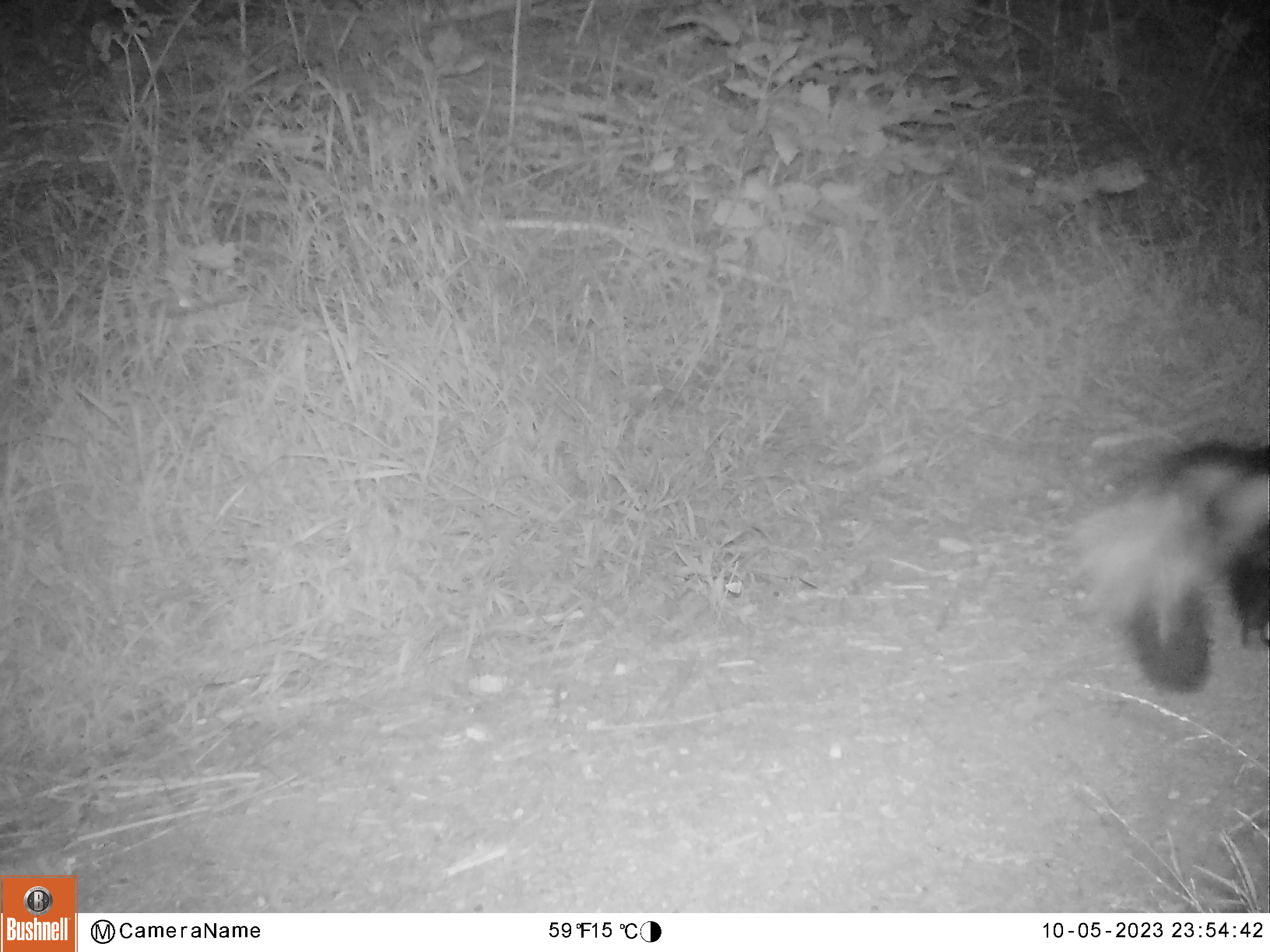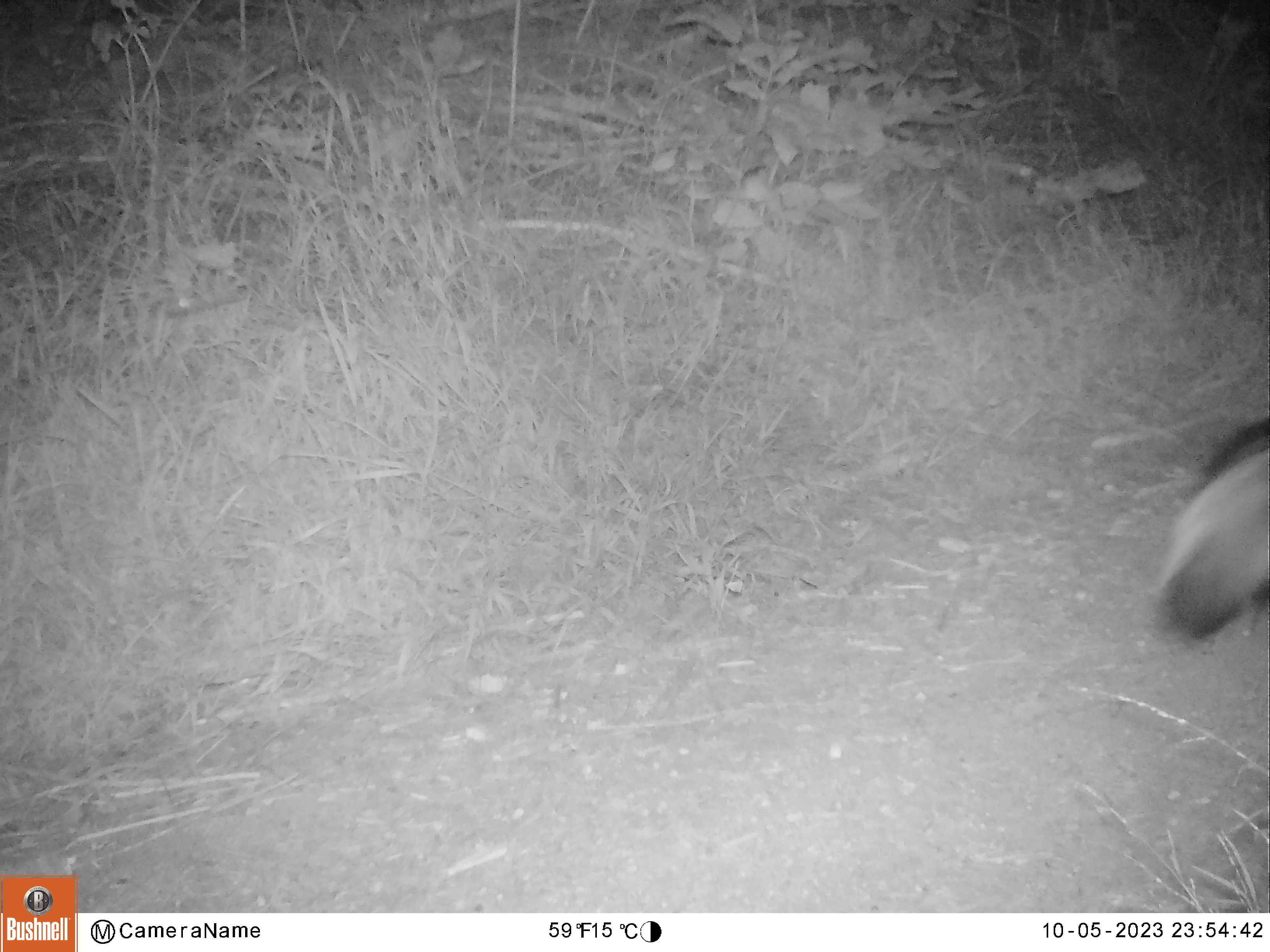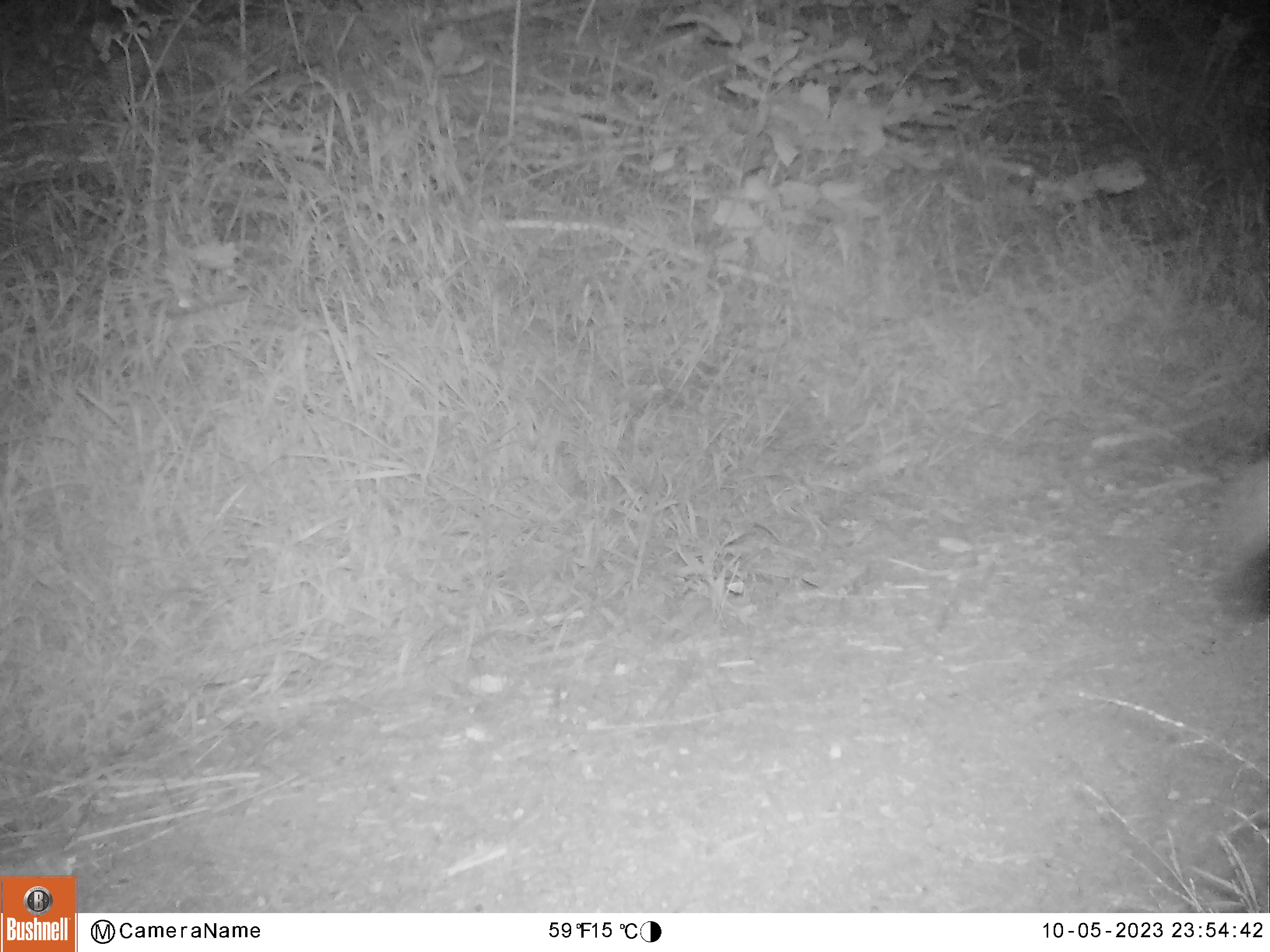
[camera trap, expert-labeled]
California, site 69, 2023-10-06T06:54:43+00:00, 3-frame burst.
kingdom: Animalia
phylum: Chordata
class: Mammalia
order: Carnivora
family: Mephitidae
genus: Mephitis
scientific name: Mephitis mephitis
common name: striped skunk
Striped skunk (Mephitis mephitis).